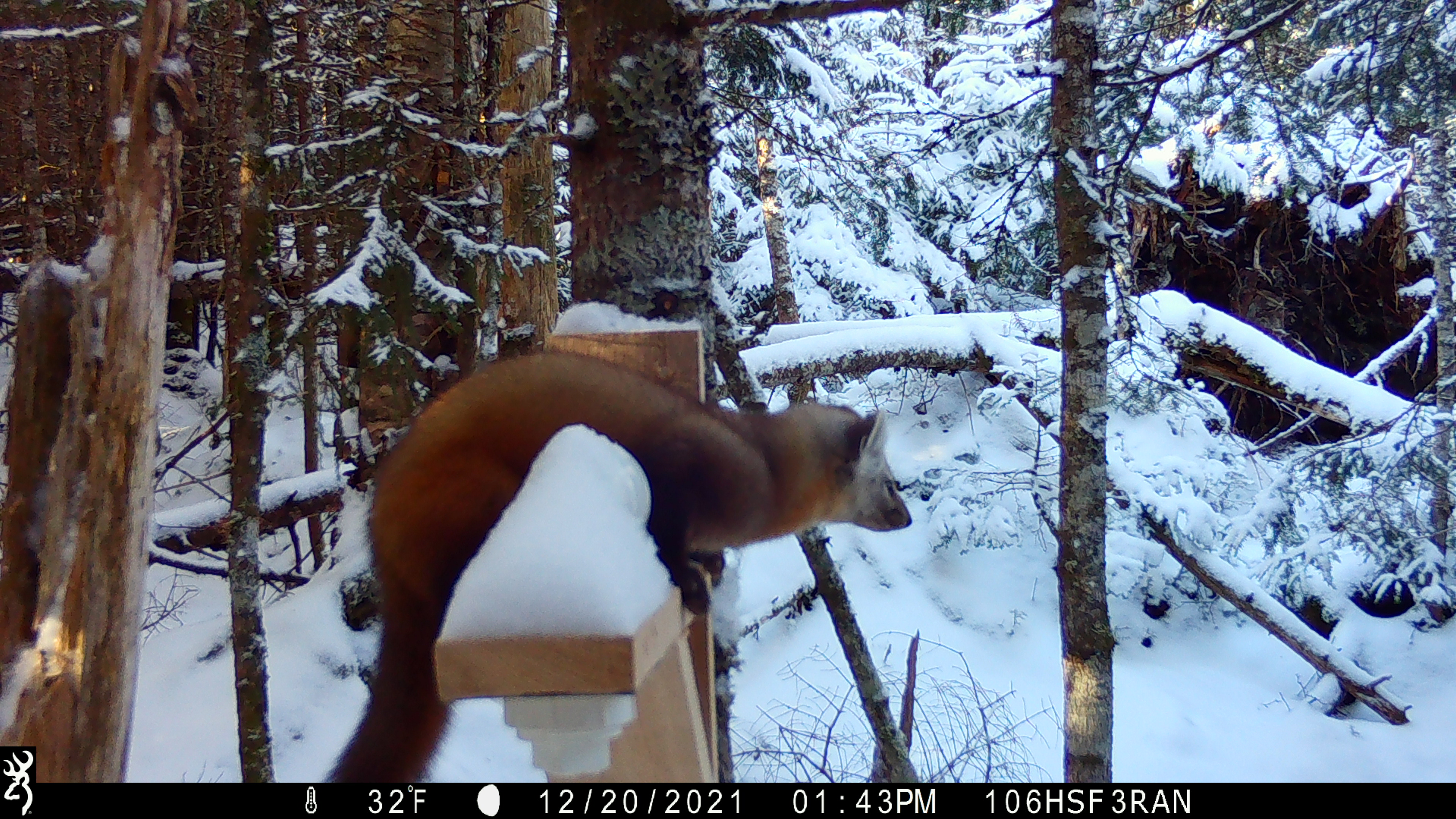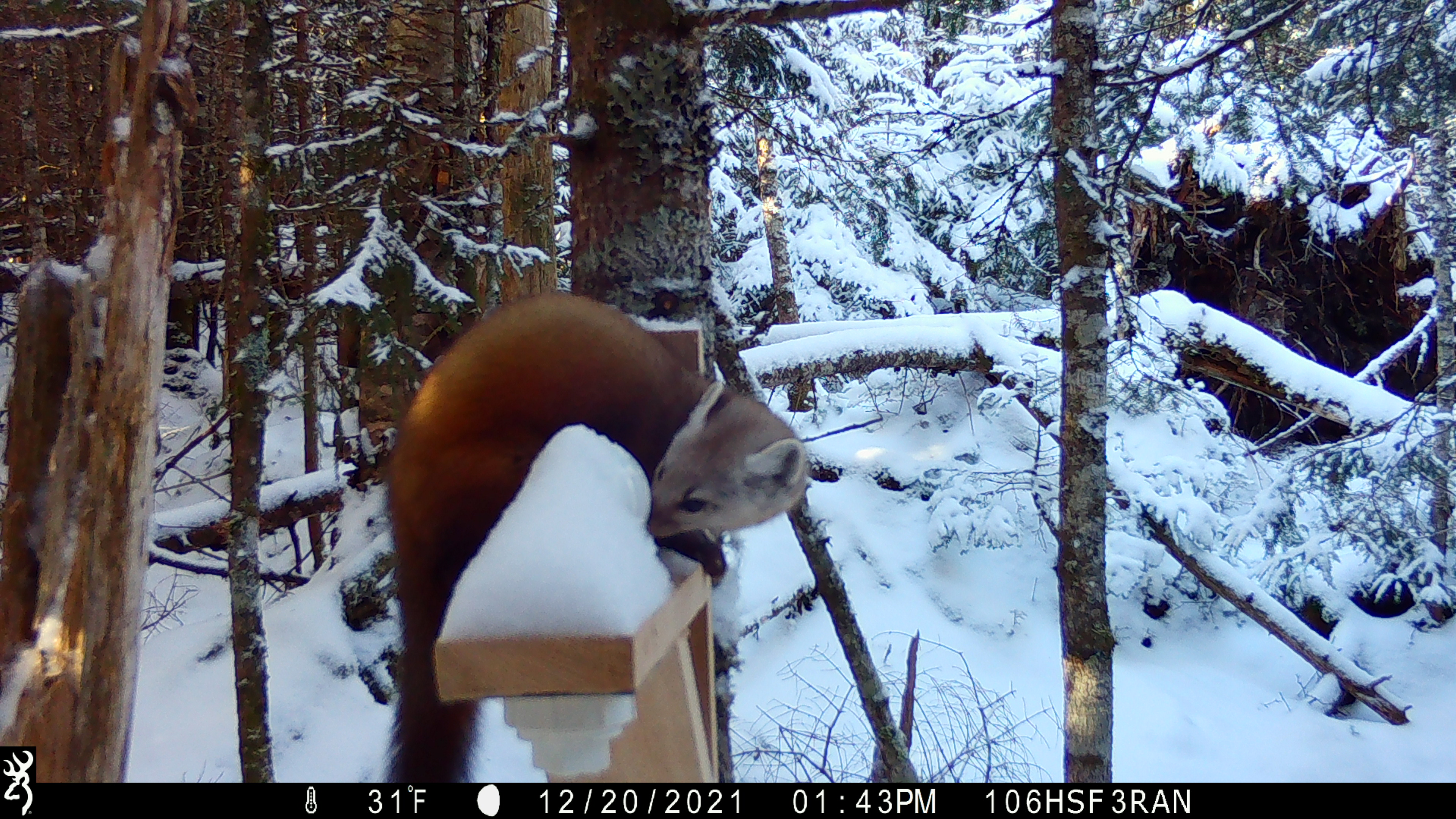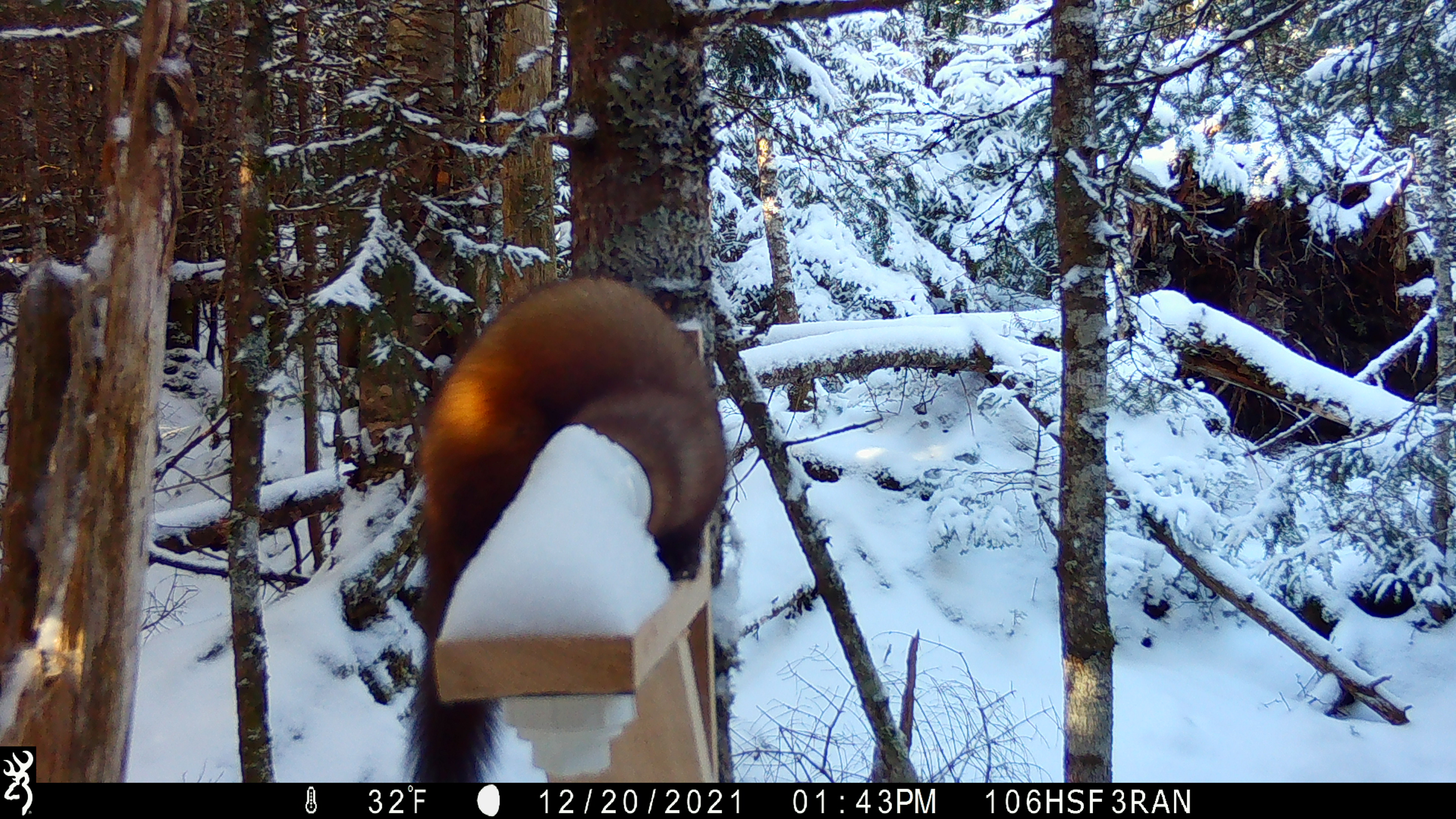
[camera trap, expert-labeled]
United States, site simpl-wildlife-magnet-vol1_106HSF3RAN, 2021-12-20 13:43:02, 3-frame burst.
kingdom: Animalia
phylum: Chordata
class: Mammalia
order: Carnivora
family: Mustelidae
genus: Martes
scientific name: Martes americana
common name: american marten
American marten (Martes americana).